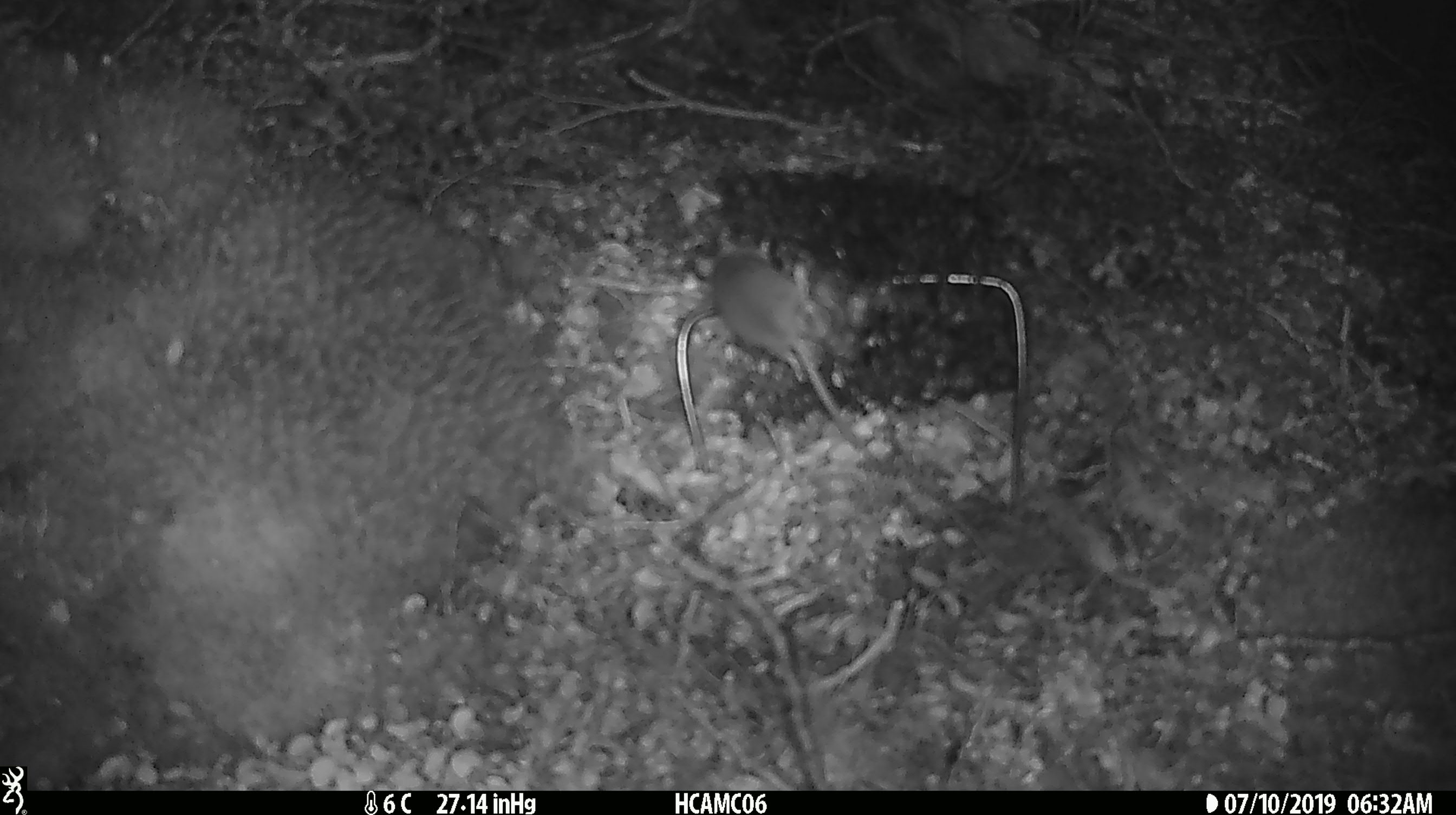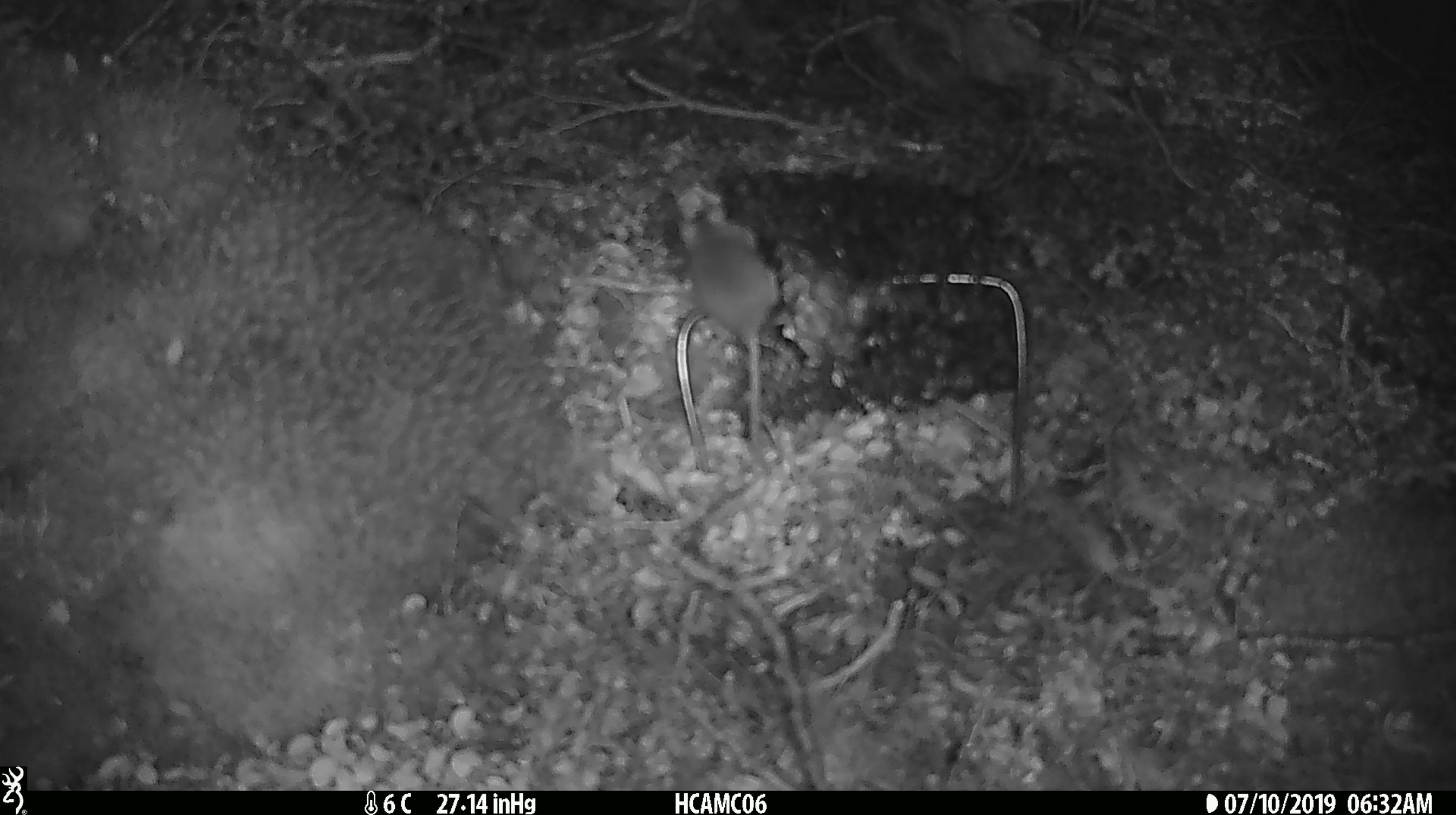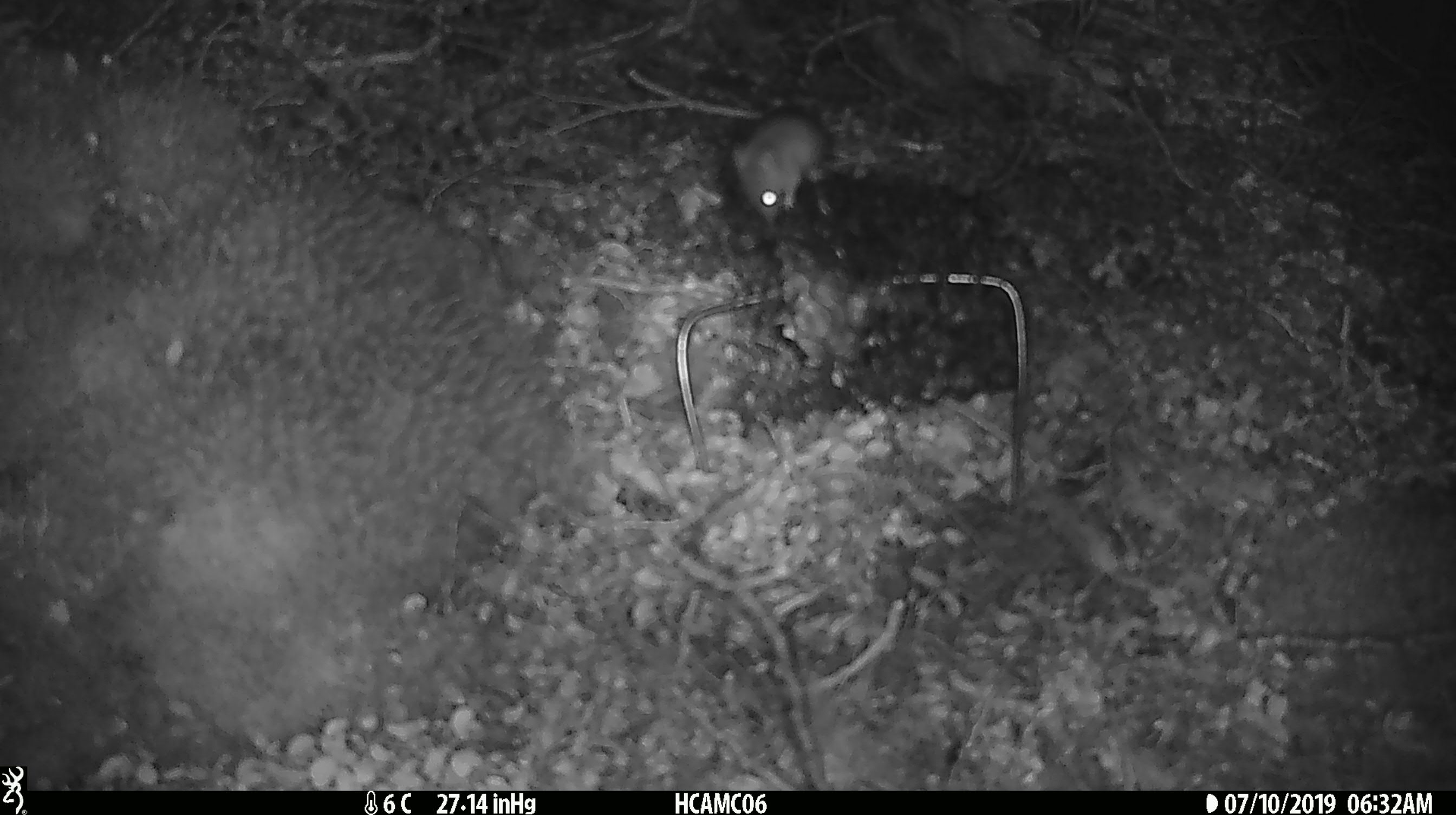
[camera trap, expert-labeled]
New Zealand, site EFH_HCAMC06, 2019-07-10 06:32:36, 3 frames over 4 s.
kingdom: Animalia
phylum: Chordata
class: Mammalia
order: Rodentia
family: Muridae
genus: Mus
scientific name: Mus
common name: mouse